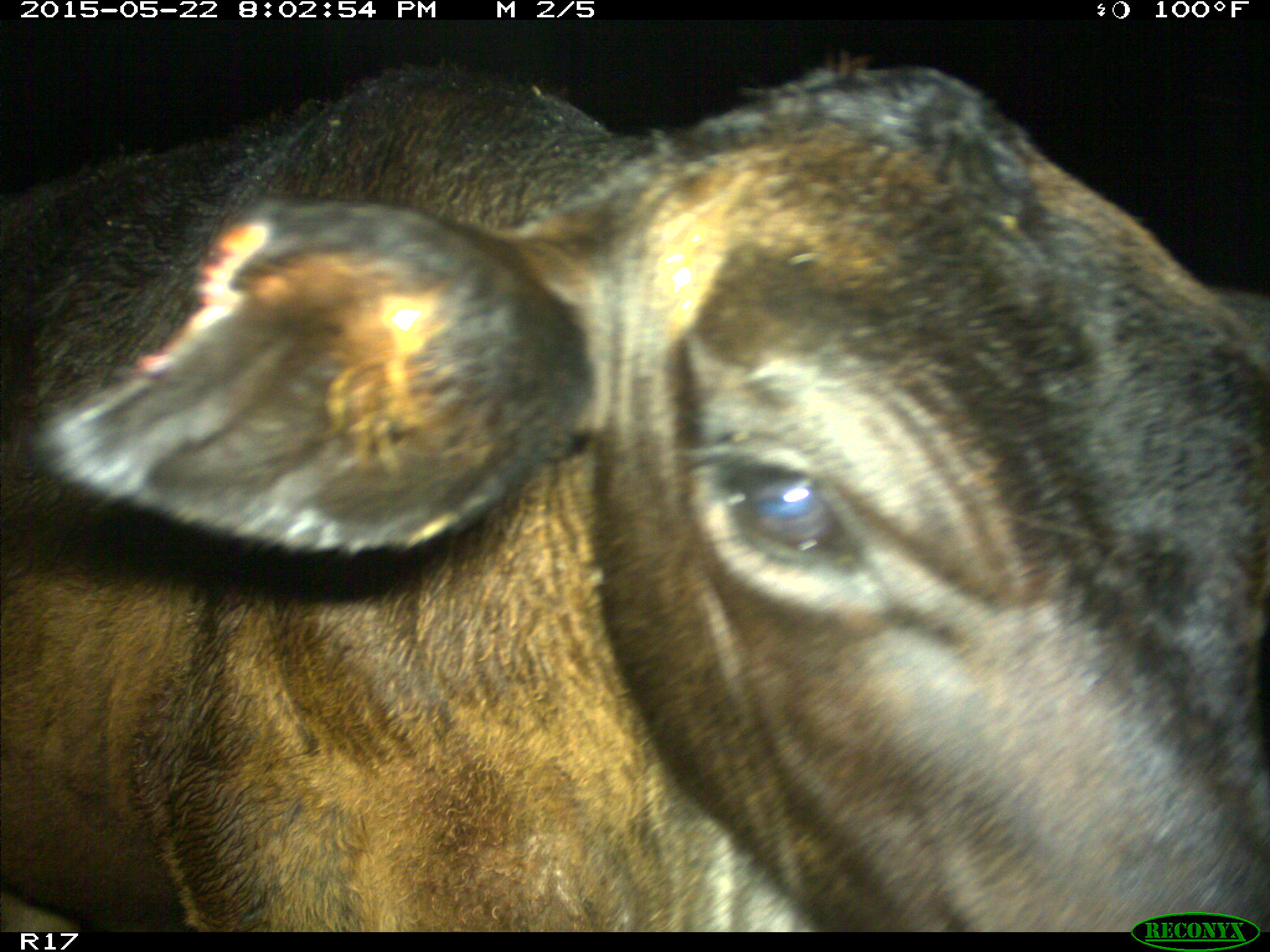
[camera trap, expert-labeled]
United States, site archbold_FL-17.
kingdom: Animalia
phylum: Chordata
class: Mammalia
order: Artiodactyla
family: Bovidae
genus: Bos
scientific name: Bos taurus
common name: domestic cow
Bos taurus (domestic cow).